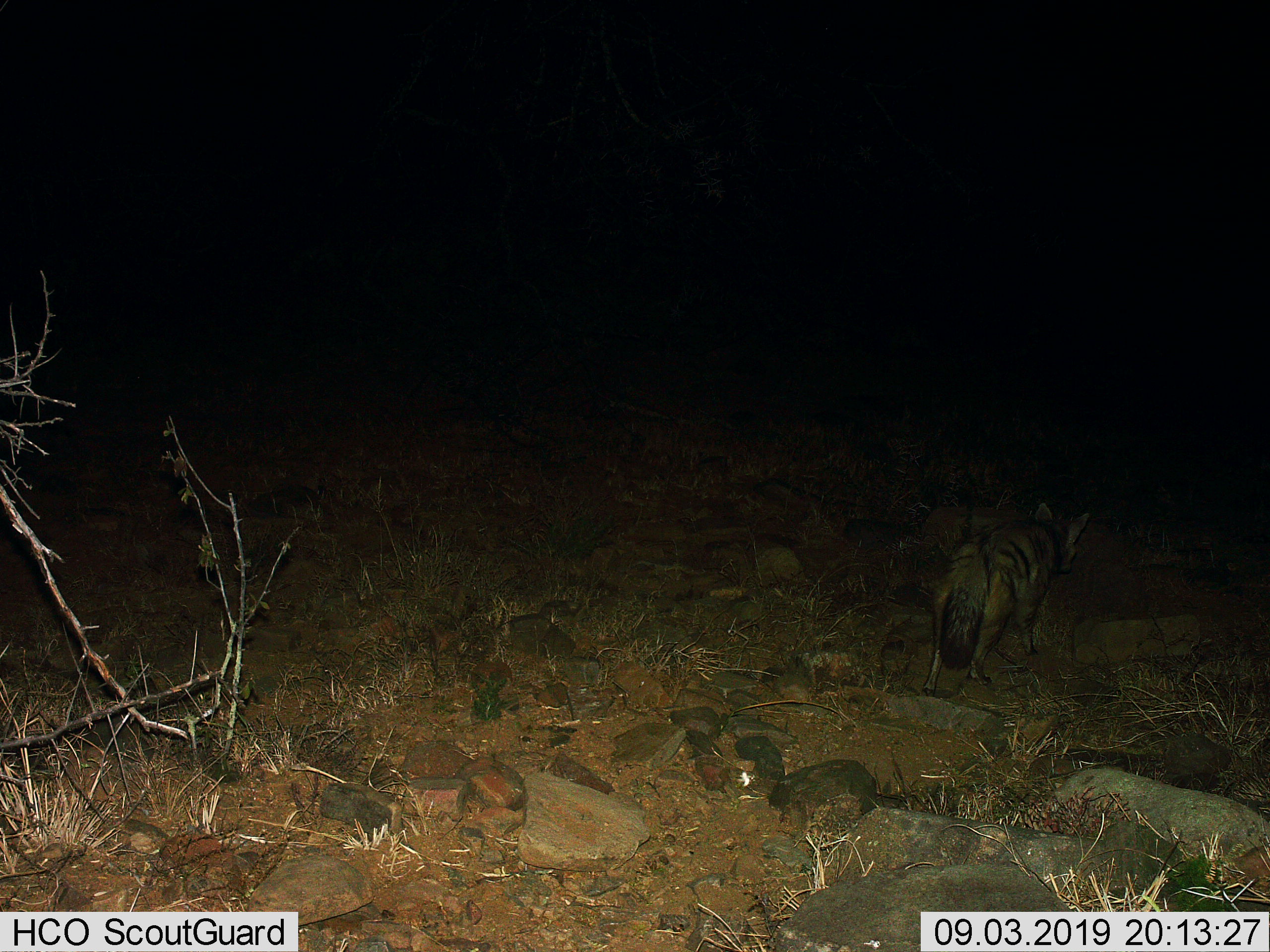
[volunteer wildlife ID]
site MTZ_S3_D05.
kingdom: Animalia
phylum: Chordata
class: Mammalia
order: Carnivora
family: Hyaenidae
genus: Proteles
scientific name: Proteles cristatus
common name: aardwolf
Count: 1.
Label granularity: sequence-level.